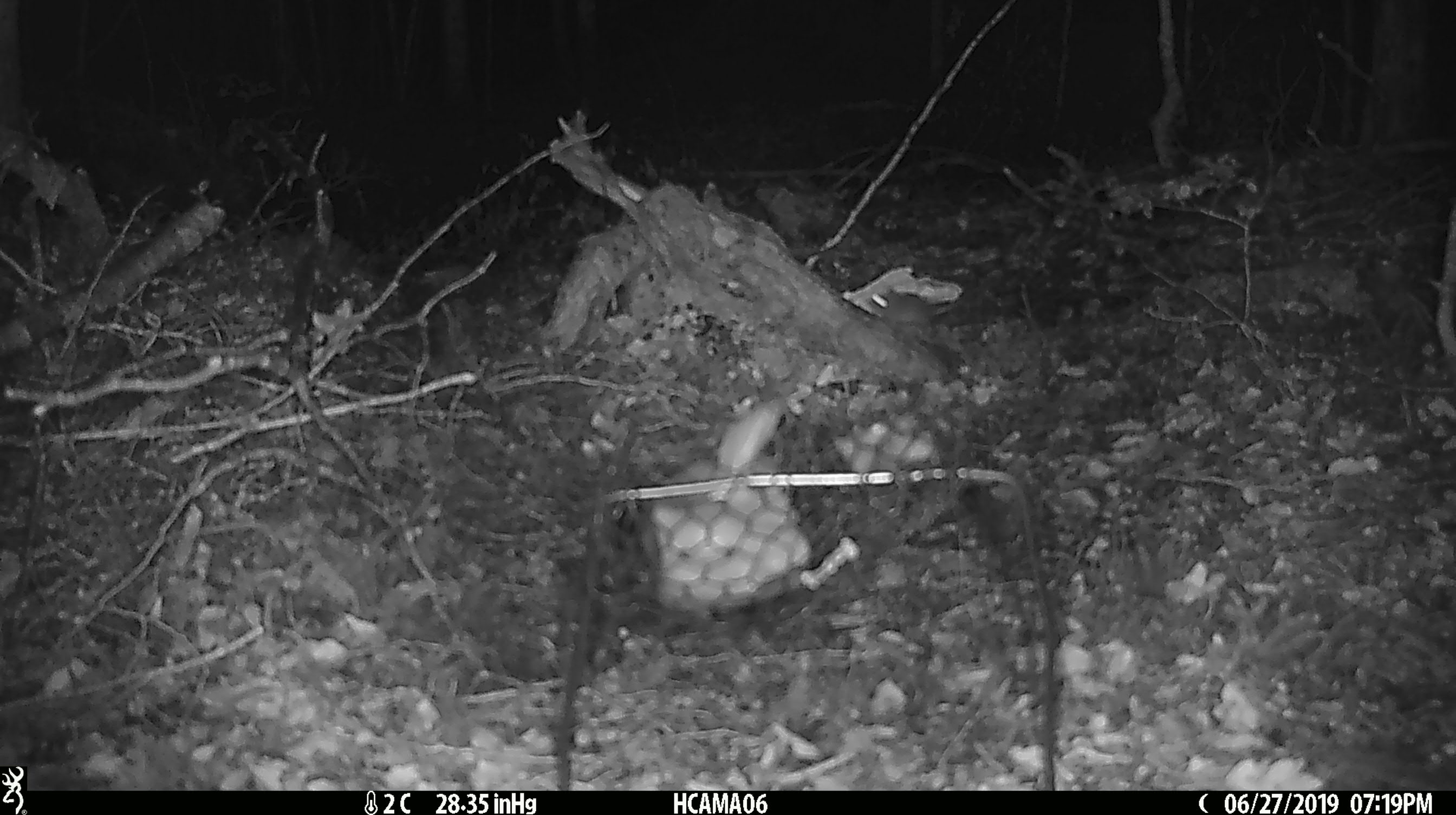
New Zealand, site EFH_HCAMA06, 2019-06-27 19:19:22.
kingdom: Animalia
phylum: Chordata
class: Mammalia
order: Rodentia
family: Muridae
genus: Mus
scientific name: Mus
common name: mouse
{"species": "mouse (Mus)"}